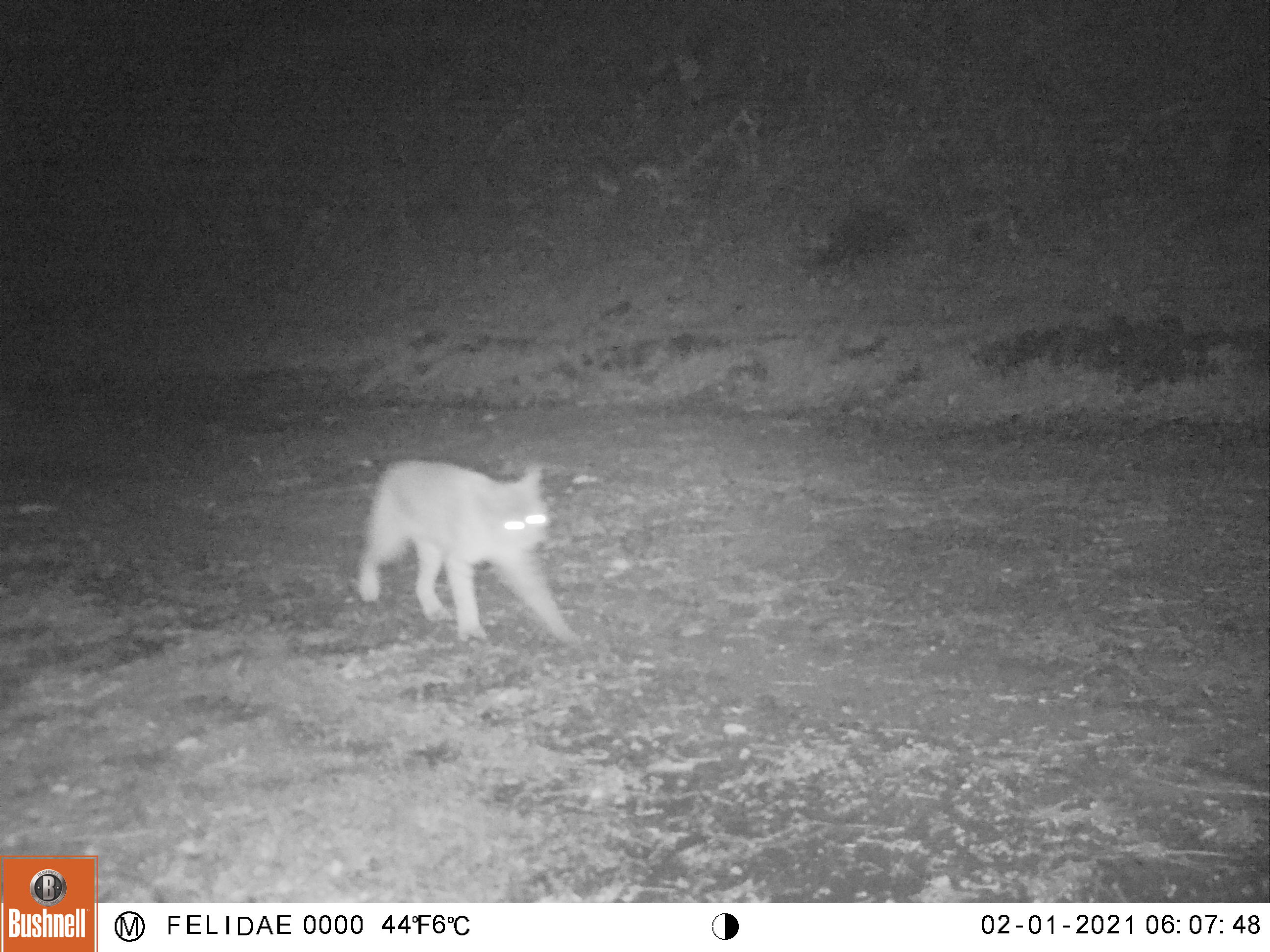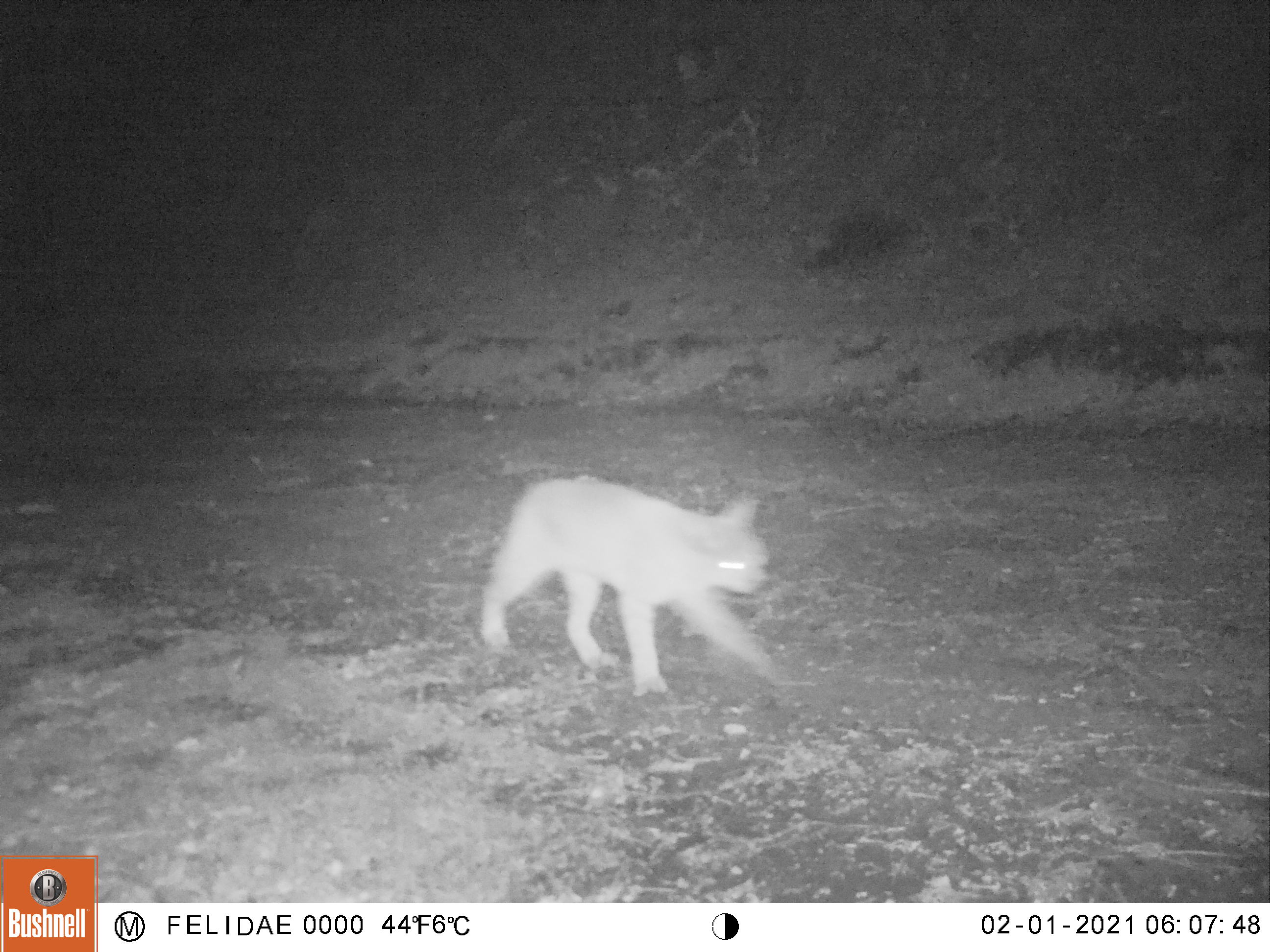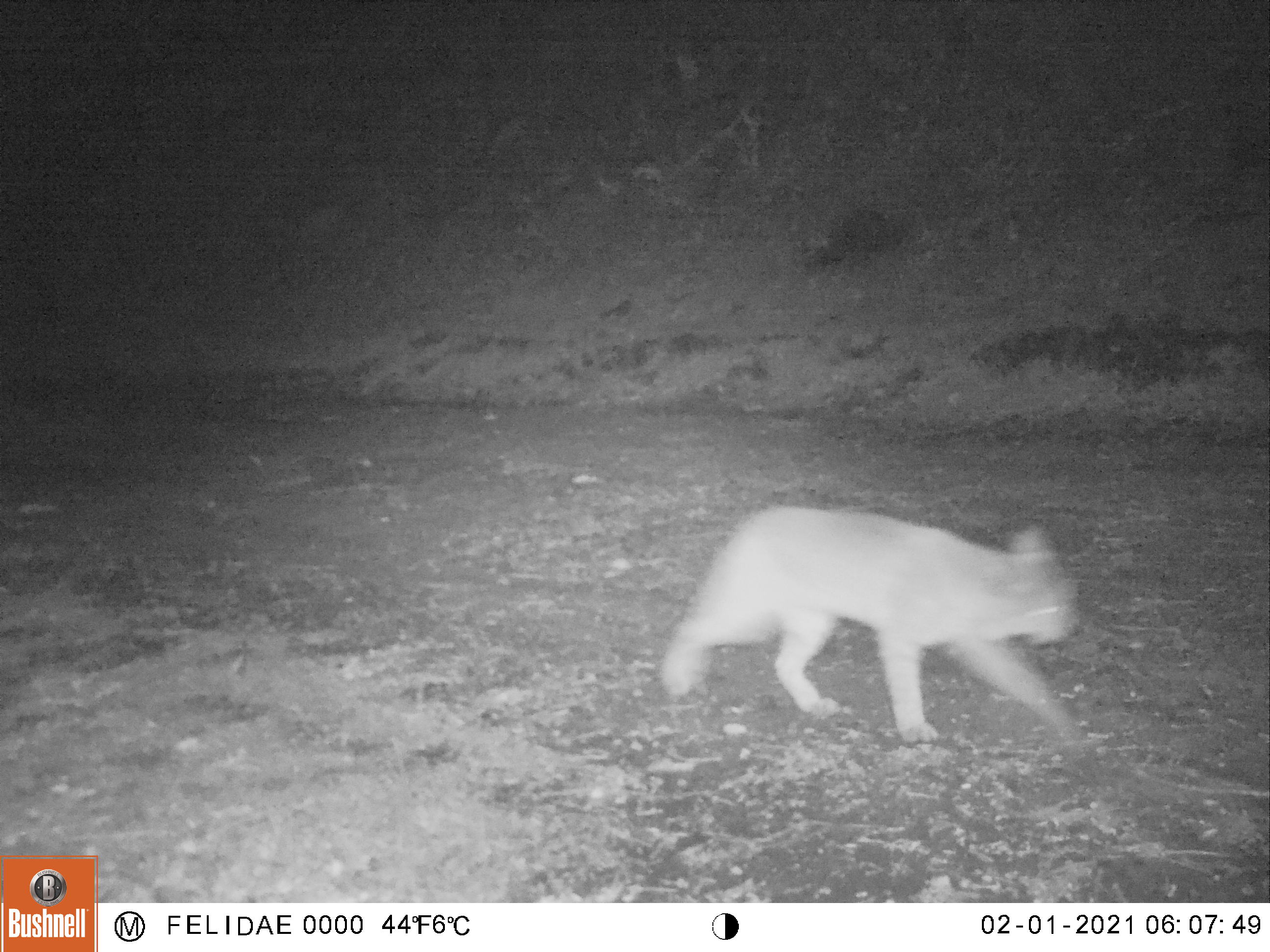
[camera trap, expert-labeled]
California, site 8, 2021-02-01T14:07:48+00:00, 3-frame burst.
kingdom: Animalia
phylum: Chordata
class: Mammalia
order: Carnivora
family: Felidae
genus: Lynx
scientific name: Lynx rufus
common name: bobcat